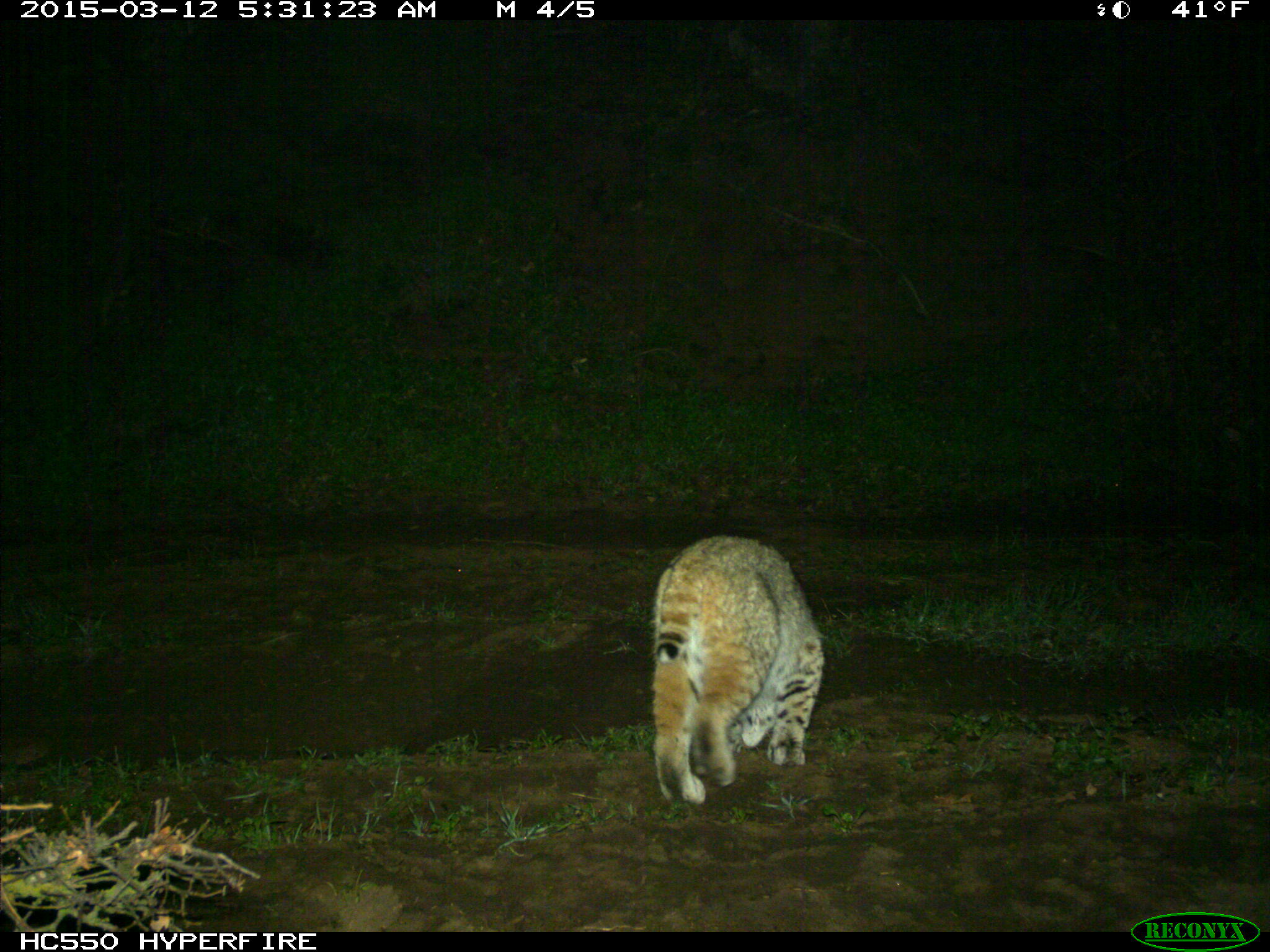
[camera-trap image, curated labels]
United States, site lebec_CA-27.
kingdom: Animalia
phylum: Chordata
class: Mammalia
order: Carnivora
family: Felidae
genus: Lynx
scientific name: Lynx rufus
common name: bobcat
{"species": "Lynx rufus (bobcat)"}